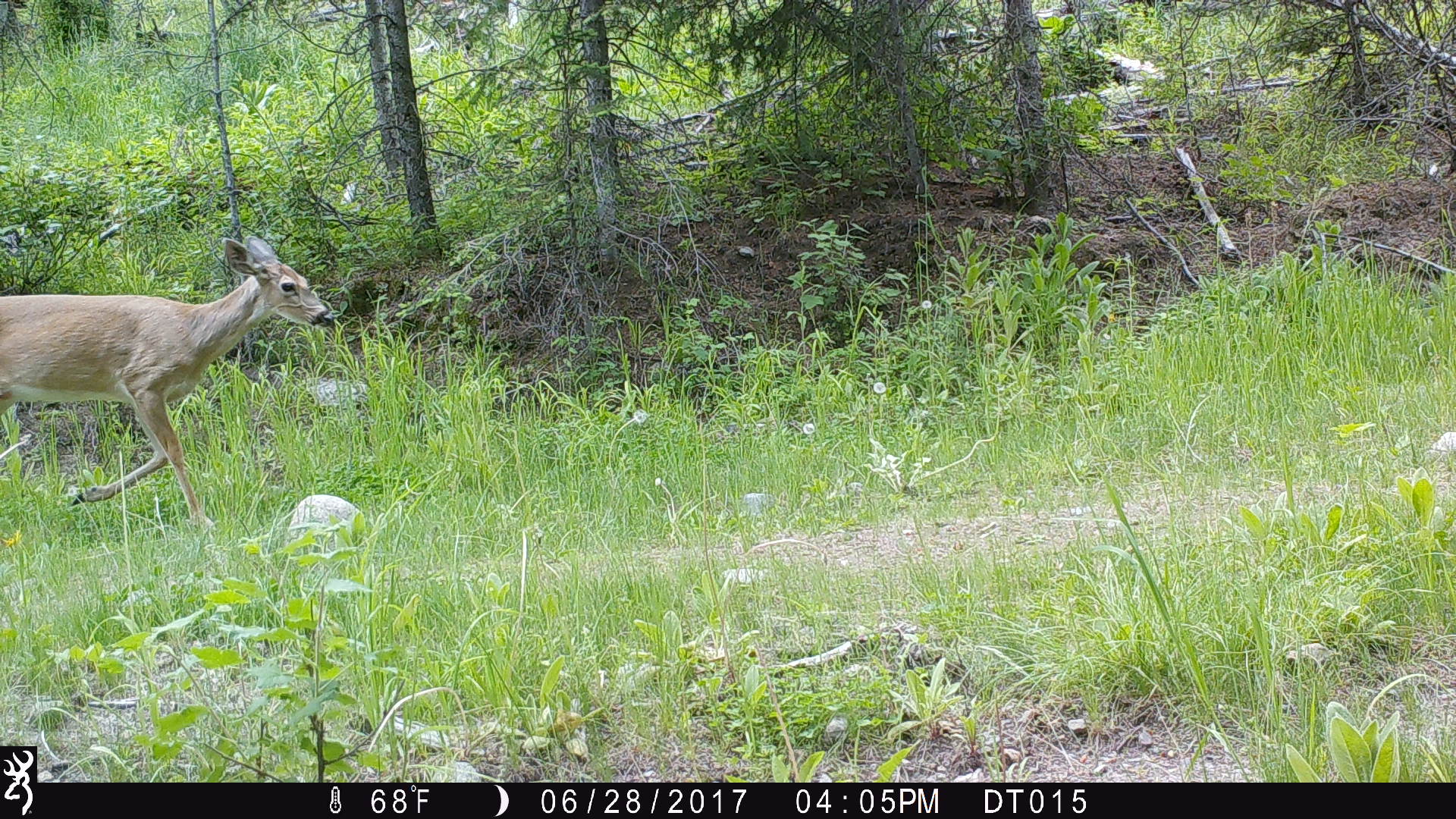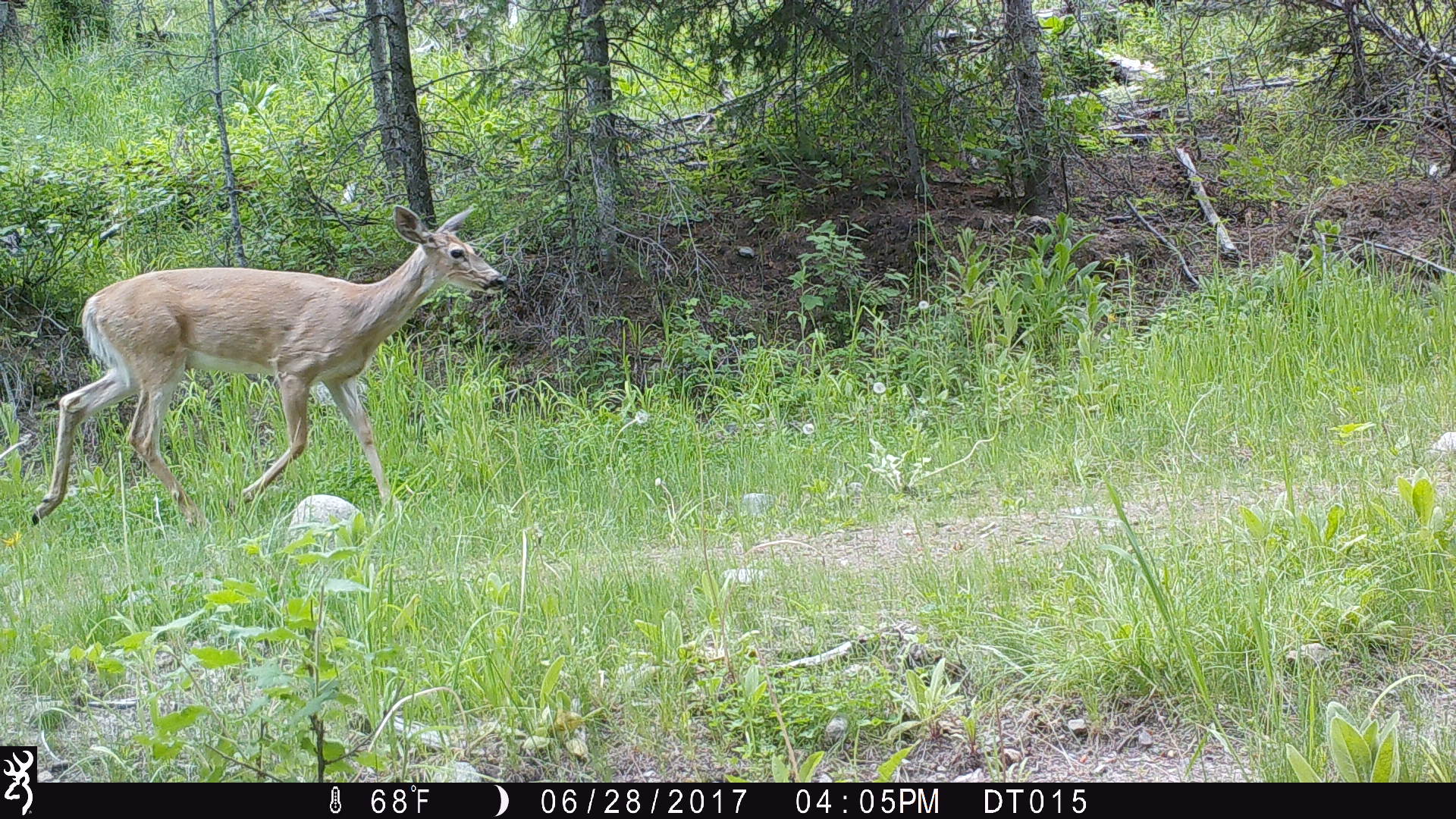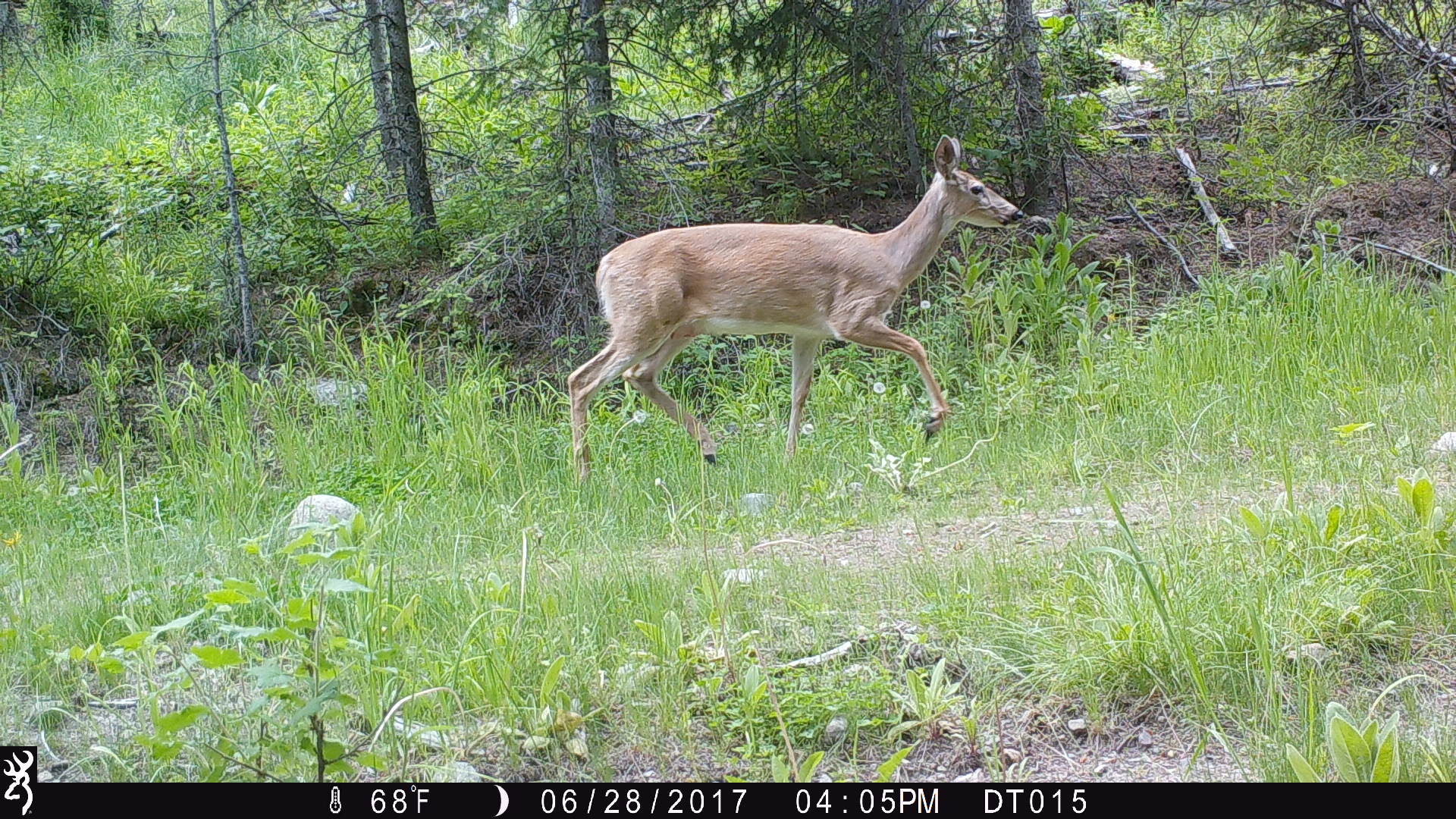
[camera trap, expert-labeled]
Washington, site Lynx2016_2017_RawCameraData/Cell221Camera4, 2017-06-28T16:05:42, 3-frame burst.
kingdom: Animalia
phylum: Chordata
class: Mammalia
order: Artiodactyla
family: Cervidae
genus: Odocoileus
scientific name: Odocoileus virginianus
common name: white-tailed deer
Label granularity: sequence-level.